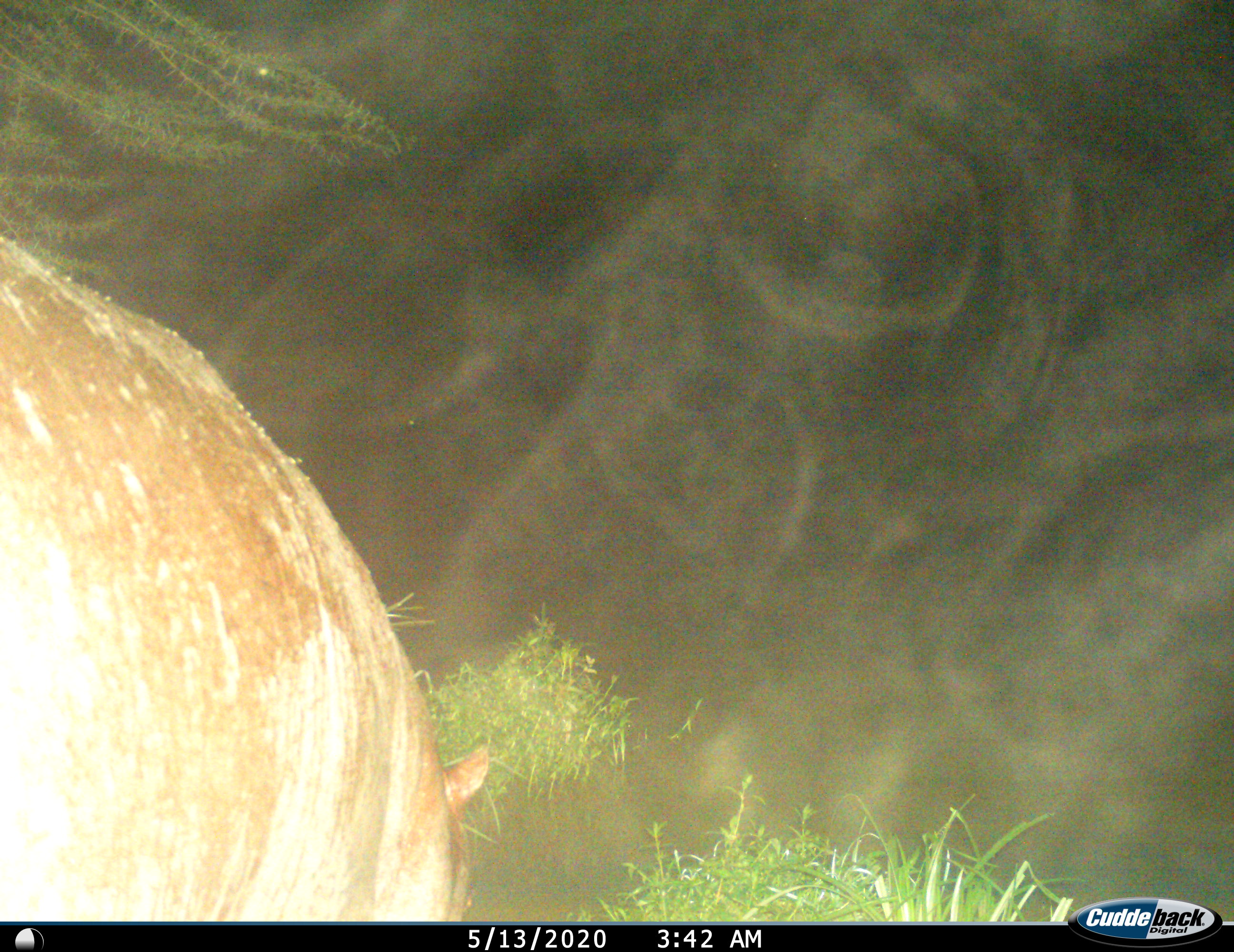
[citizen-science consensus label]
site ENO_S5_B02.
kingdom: Animalia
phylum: Chordata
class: Mammalia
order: Artiodactyla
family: Hippopotamidae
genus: Hippopotamus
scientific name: Hippopotamus amphibius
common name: hippopotamus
Hippopotamus (Hippopotamus amphibius), count 1. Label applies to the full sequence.